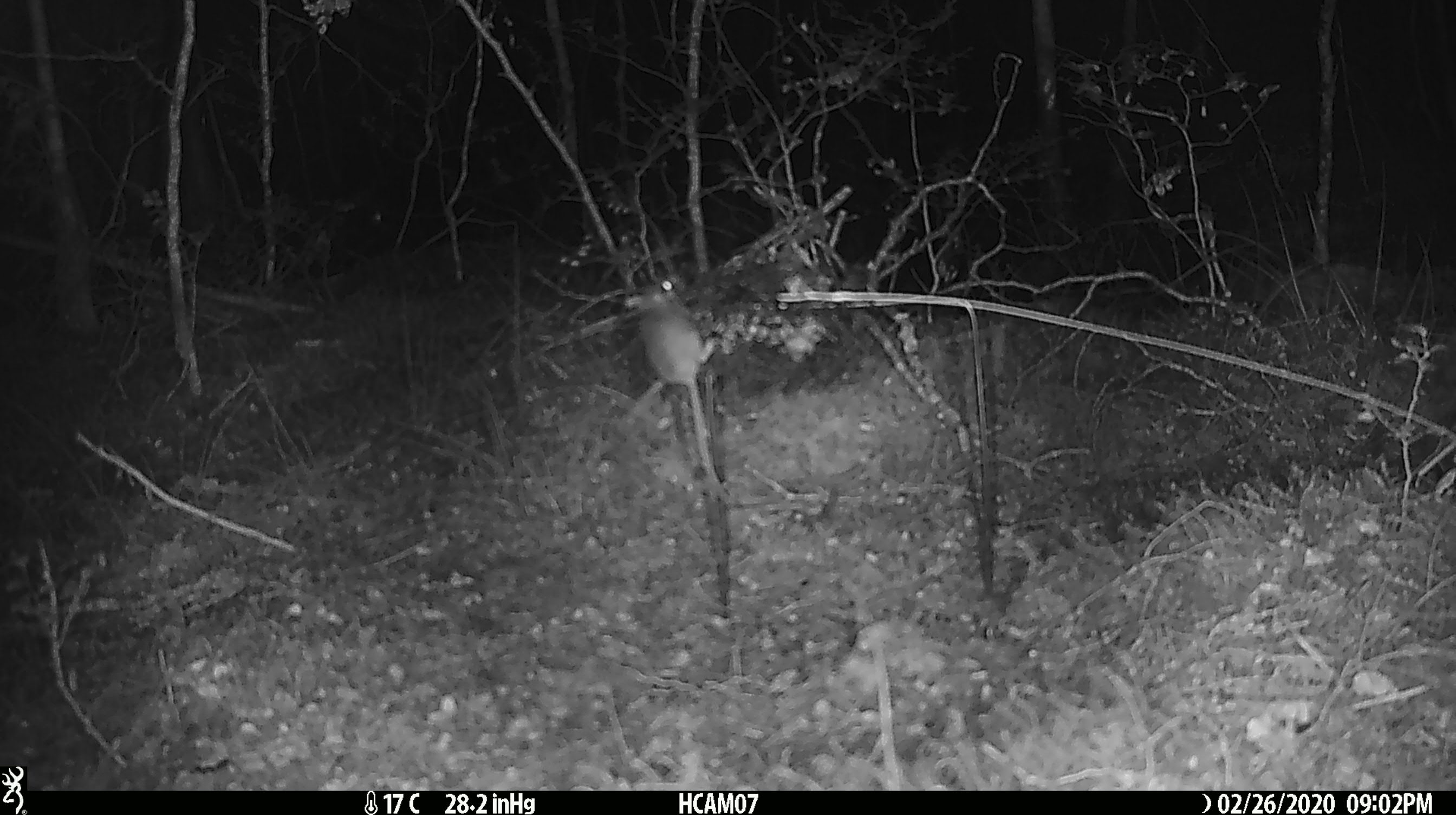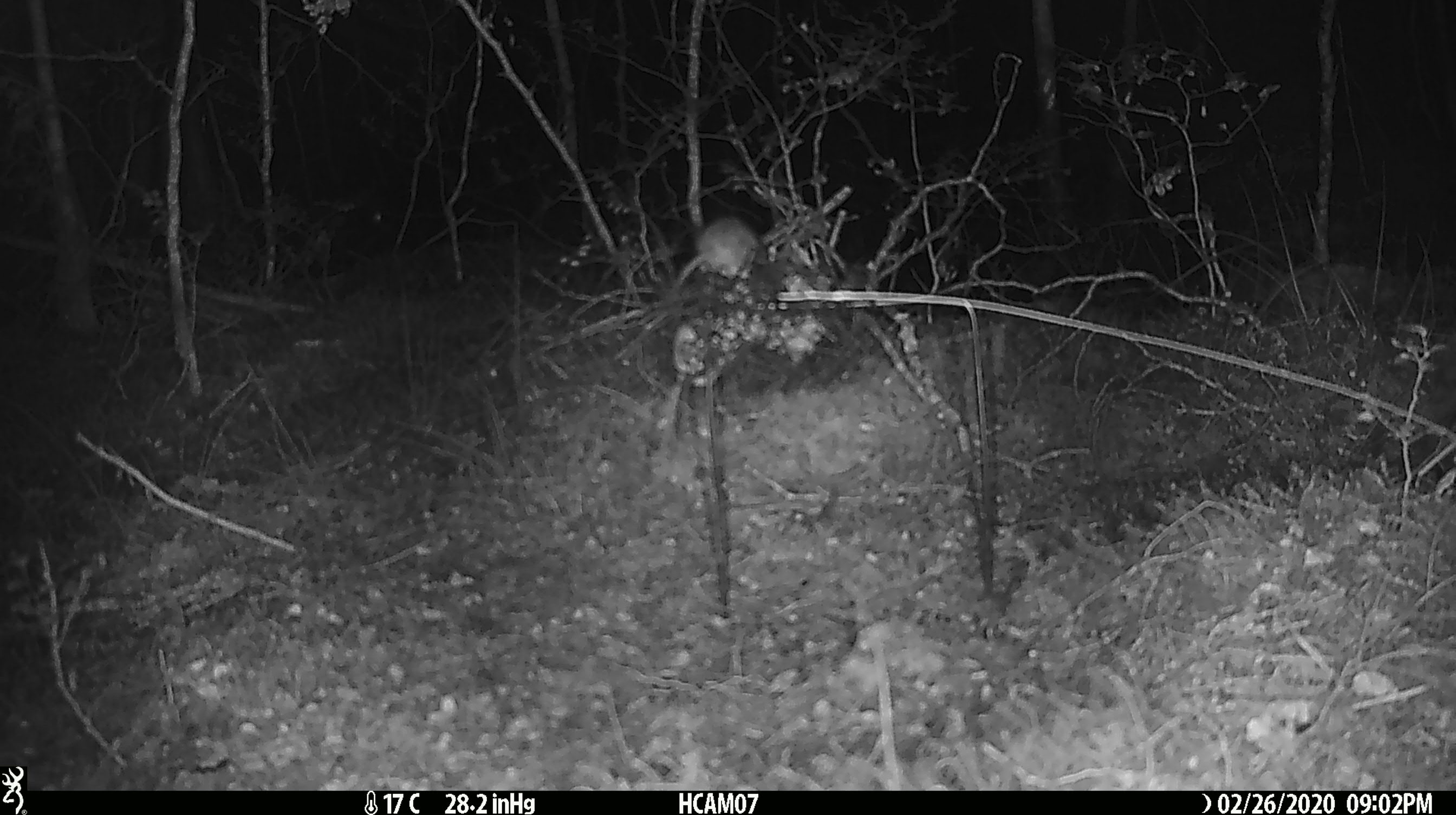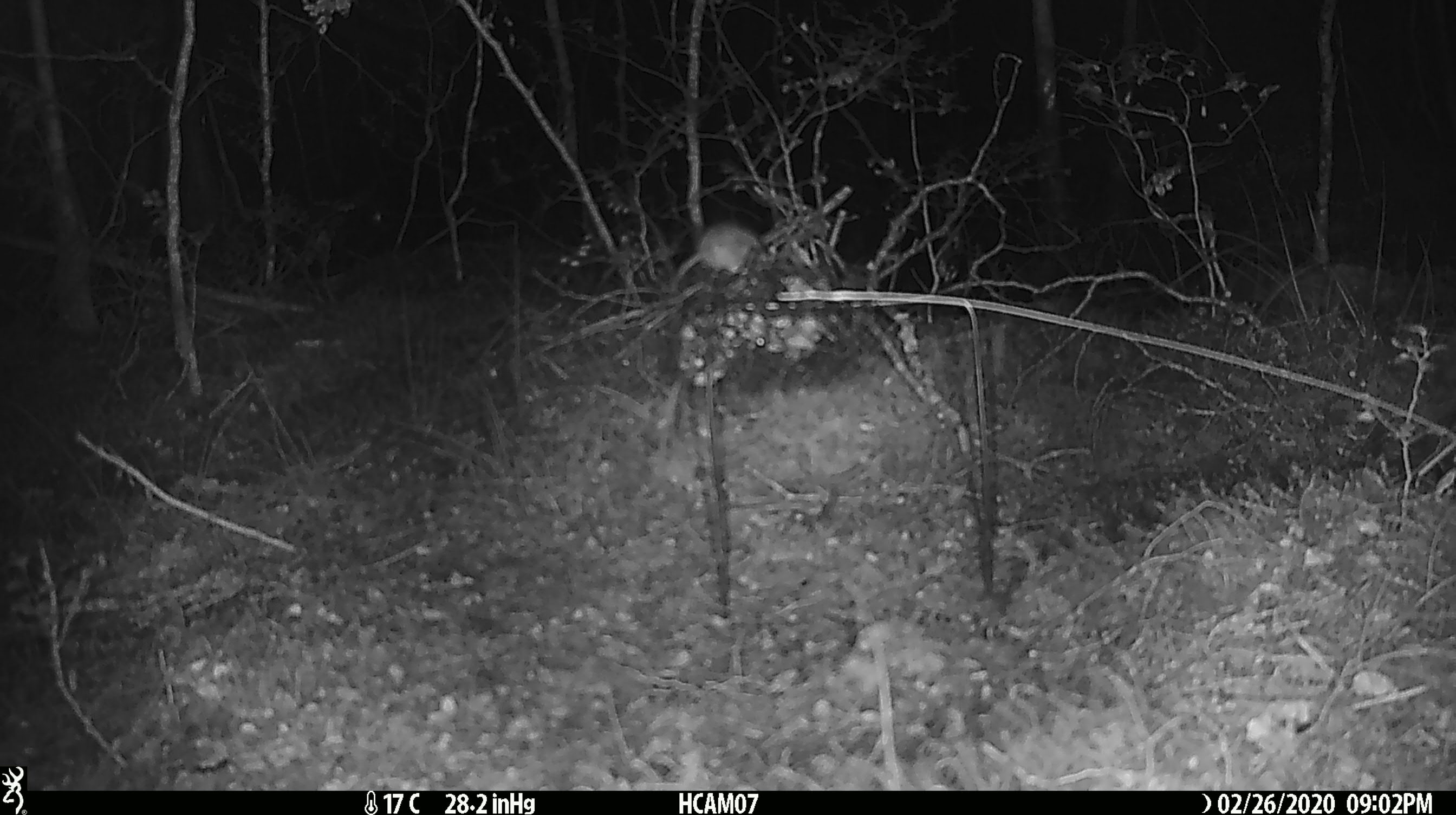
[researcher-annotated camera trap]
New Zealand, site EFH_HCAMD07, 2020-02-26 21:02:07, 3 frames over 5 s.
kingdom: Animalia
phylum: Chordata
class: Mammalia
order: Rodentia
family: Muridae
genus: Mus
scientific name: Mus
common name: mouse